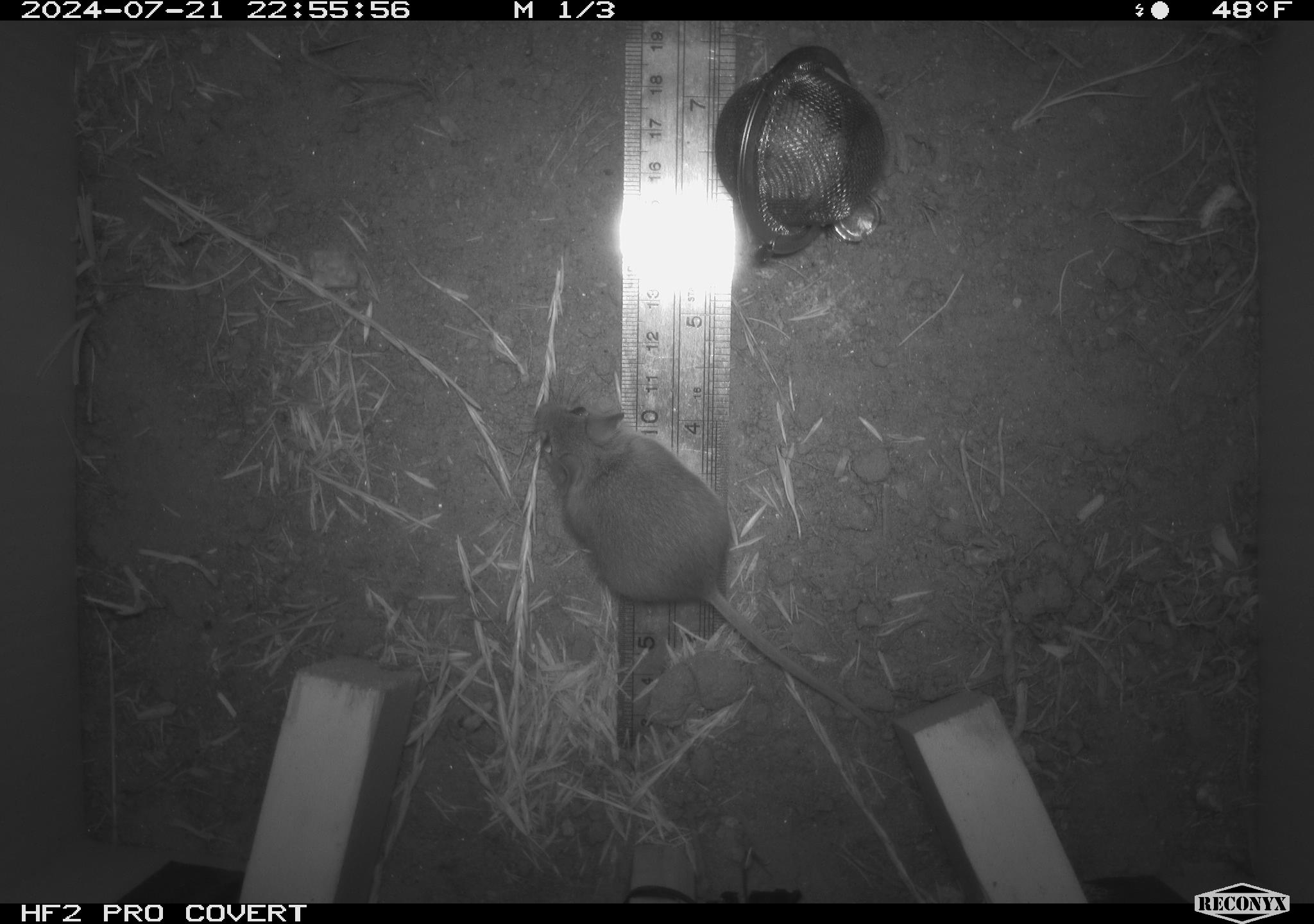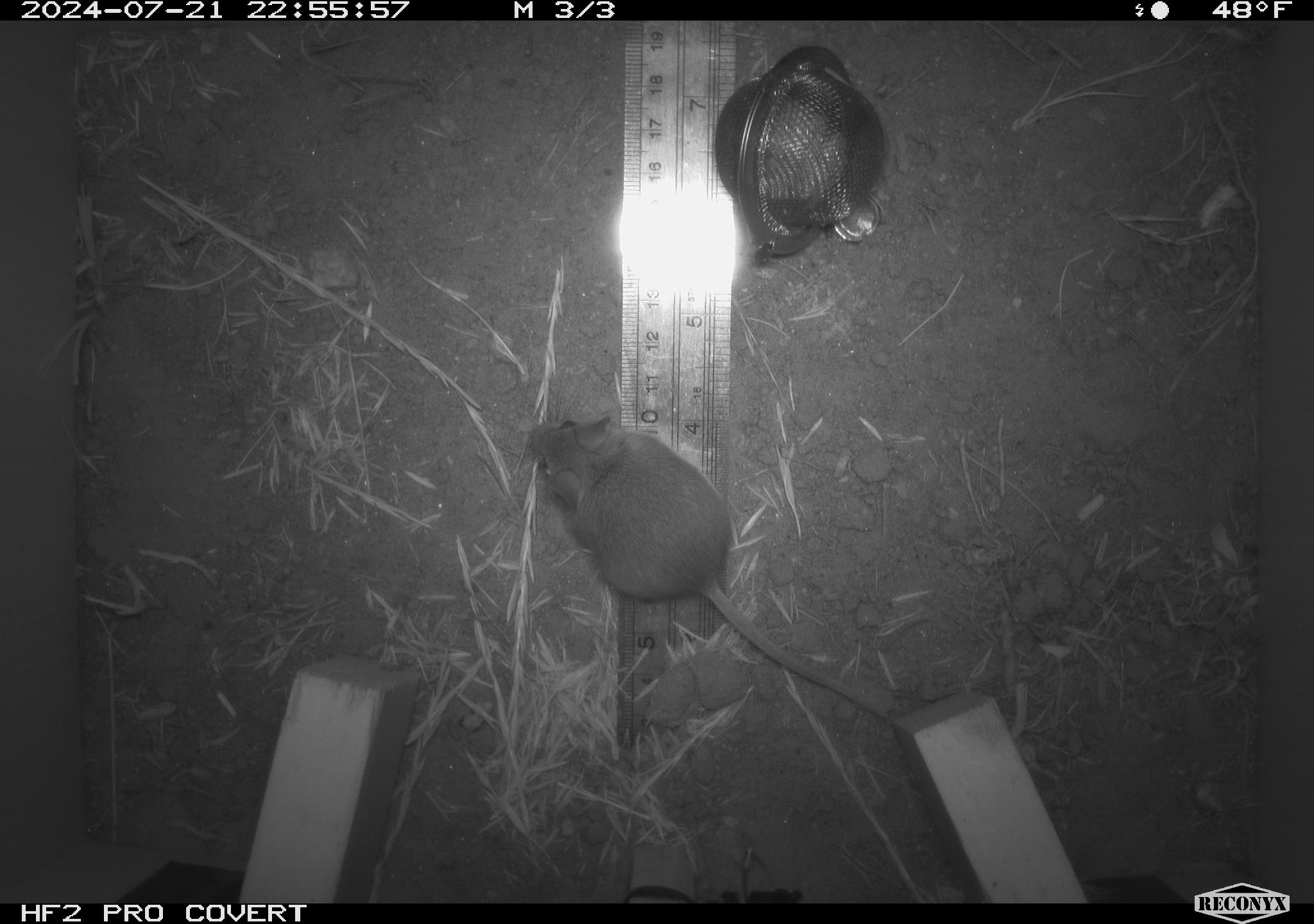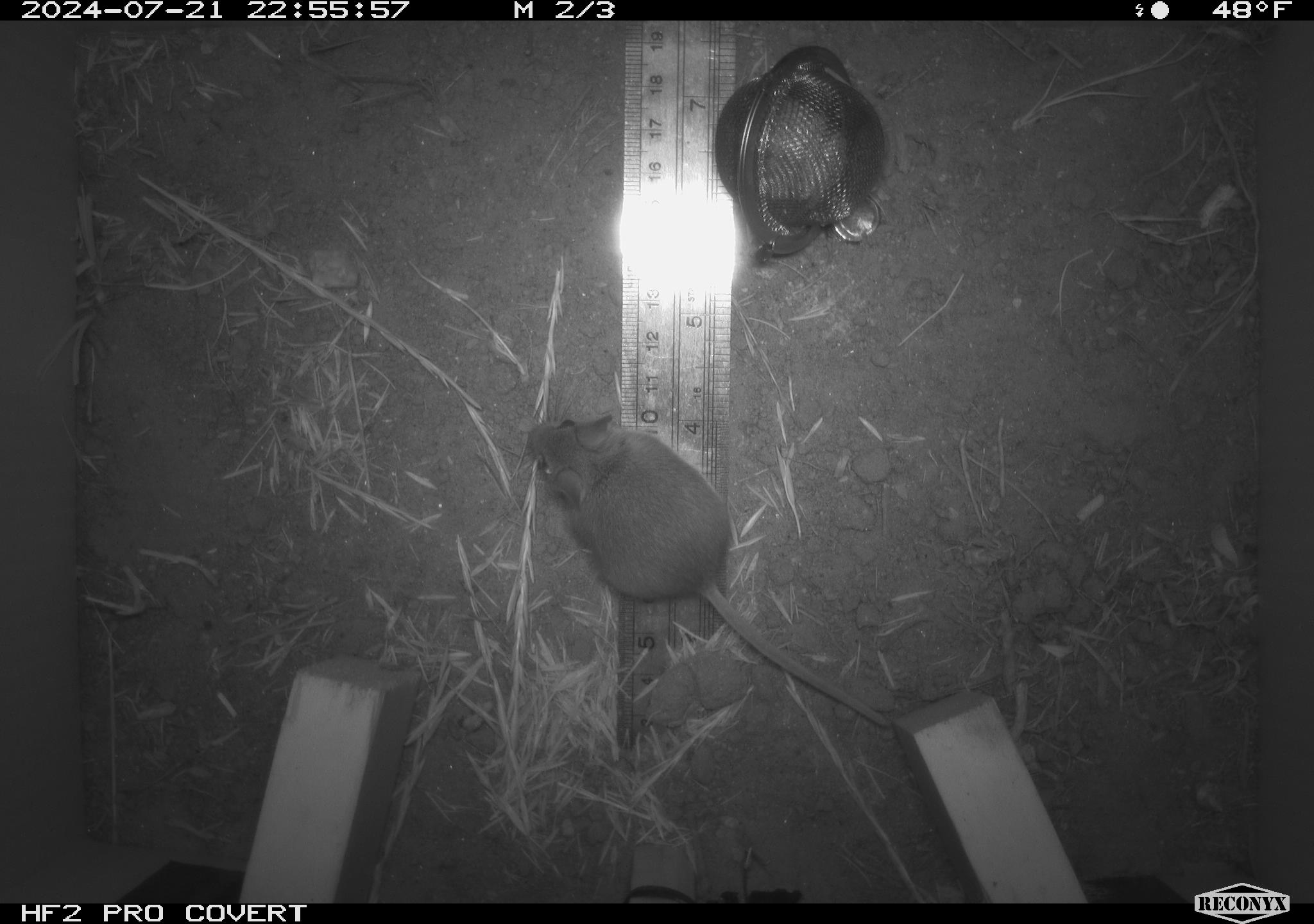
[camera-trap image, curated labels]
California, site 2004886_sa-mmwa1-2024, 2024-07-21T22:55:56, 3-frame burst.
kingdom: Animalia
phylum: Chordata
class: Mammalia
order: Rodentia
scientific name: Rodentia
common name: mouse species